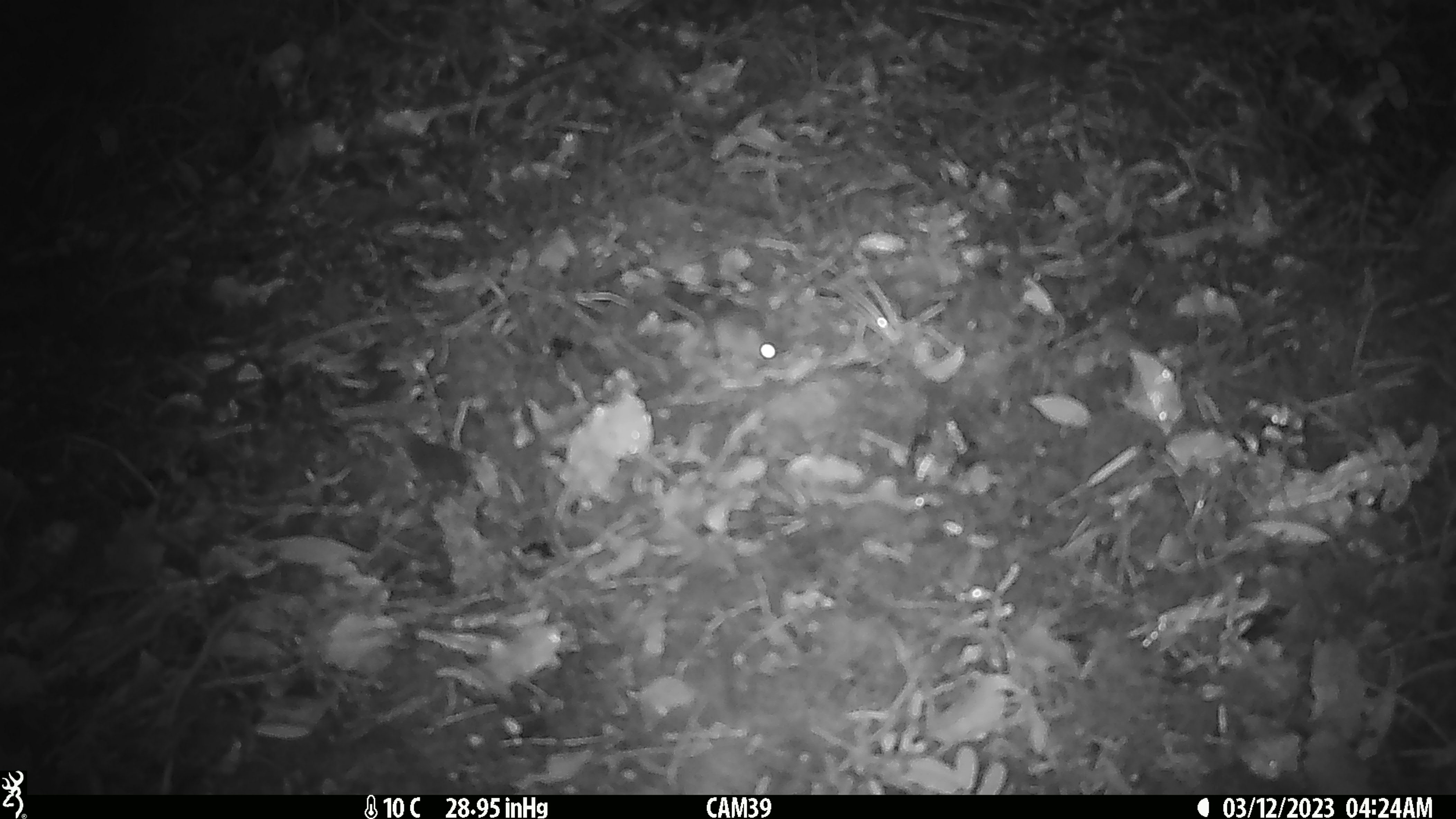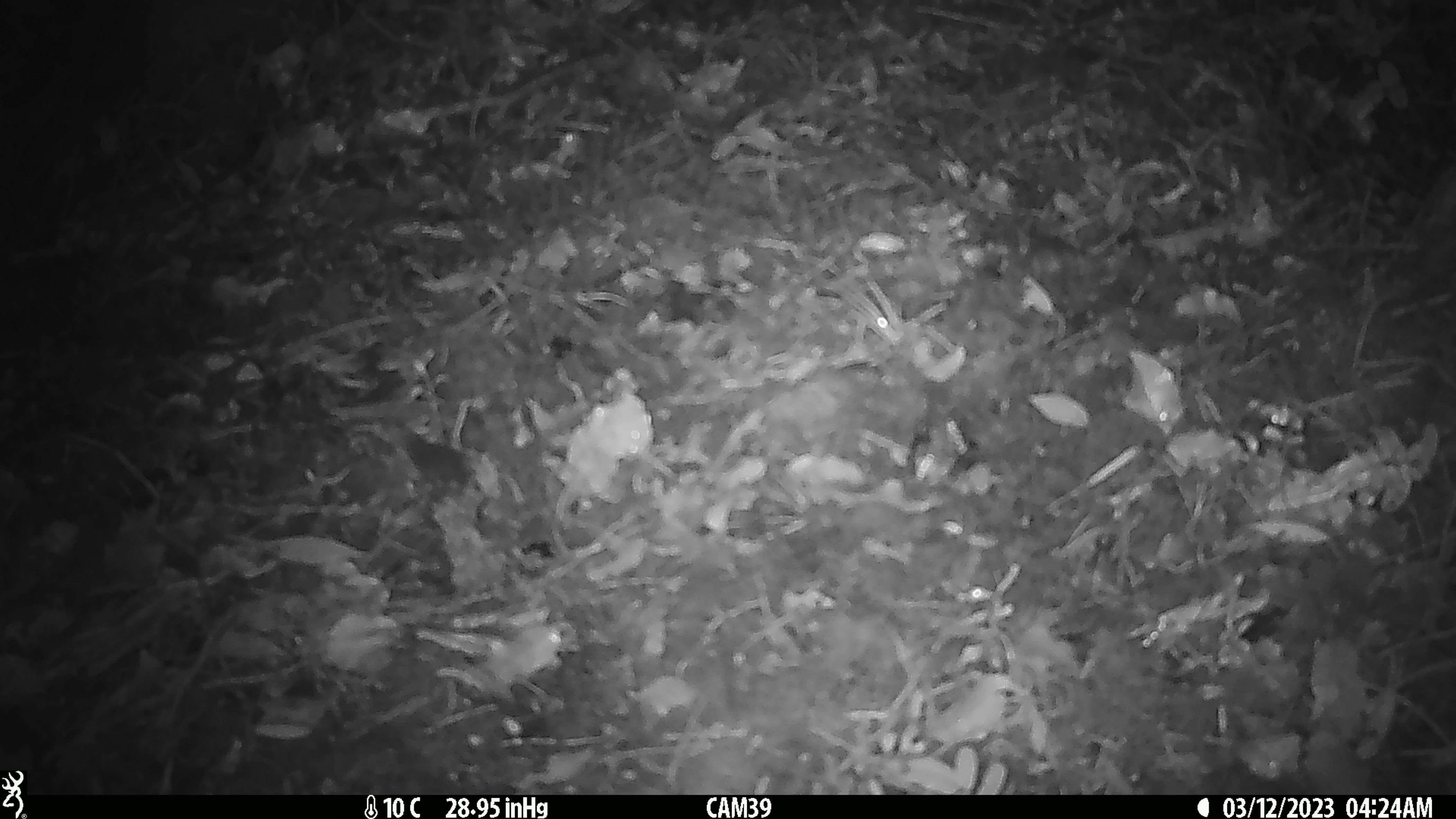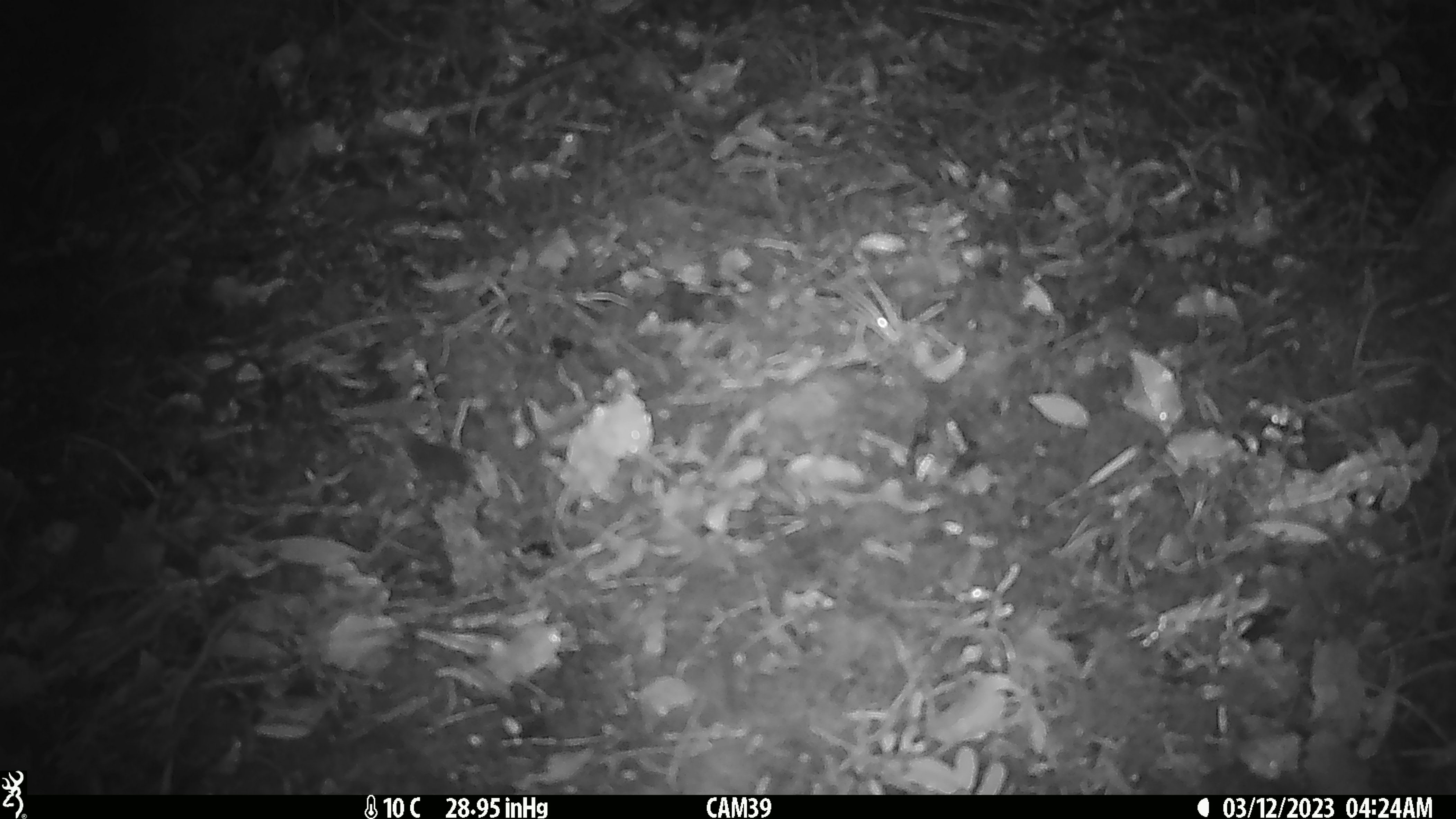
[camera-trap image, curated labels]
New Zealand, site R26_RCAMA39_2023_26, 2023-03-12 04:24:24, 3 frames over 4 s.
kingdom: Animalia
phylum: Chordata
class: Mammalia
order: Rodentia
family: Muridae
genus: Mus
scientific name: Mus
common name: mouse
Mouse (Mus).